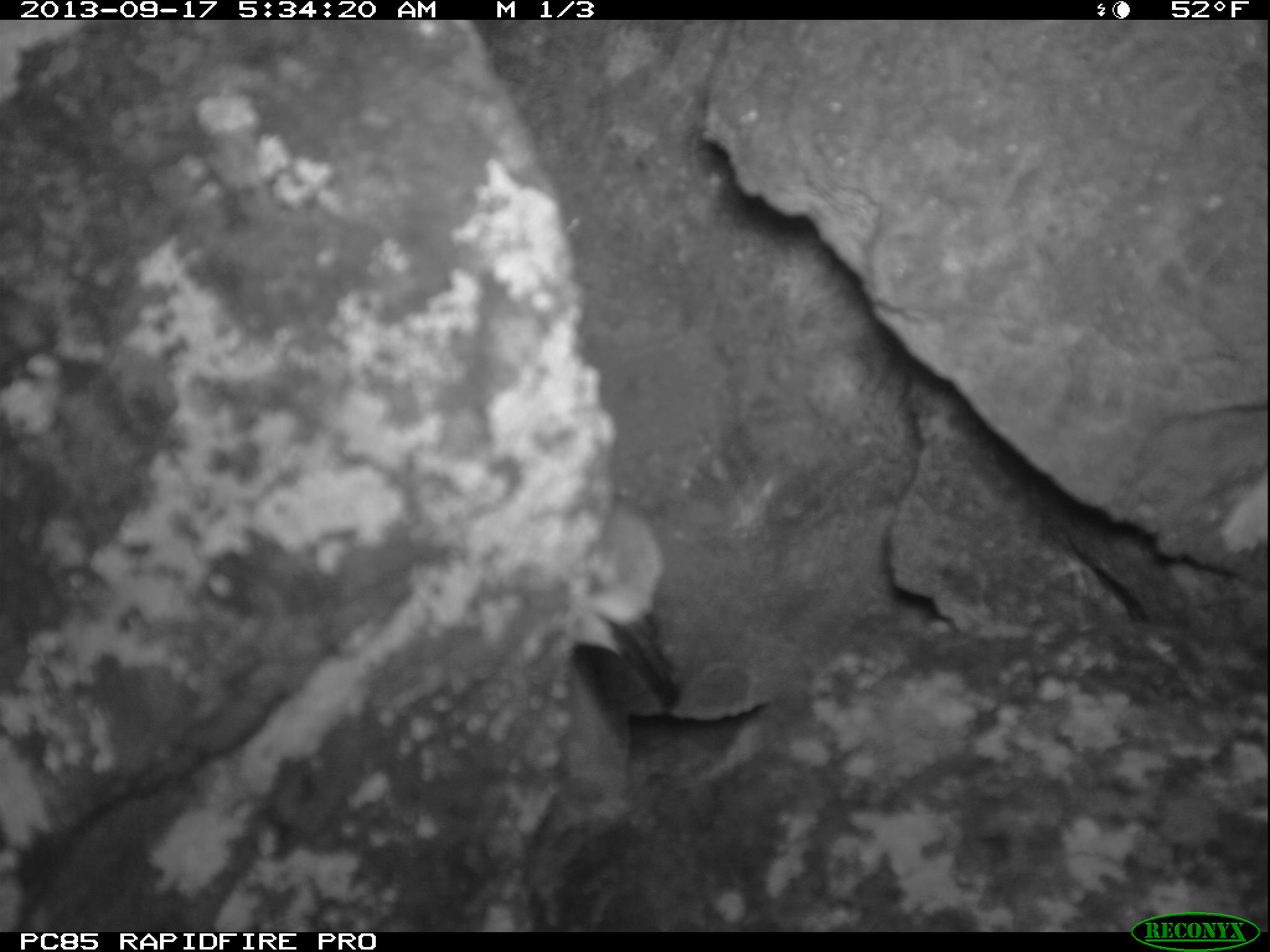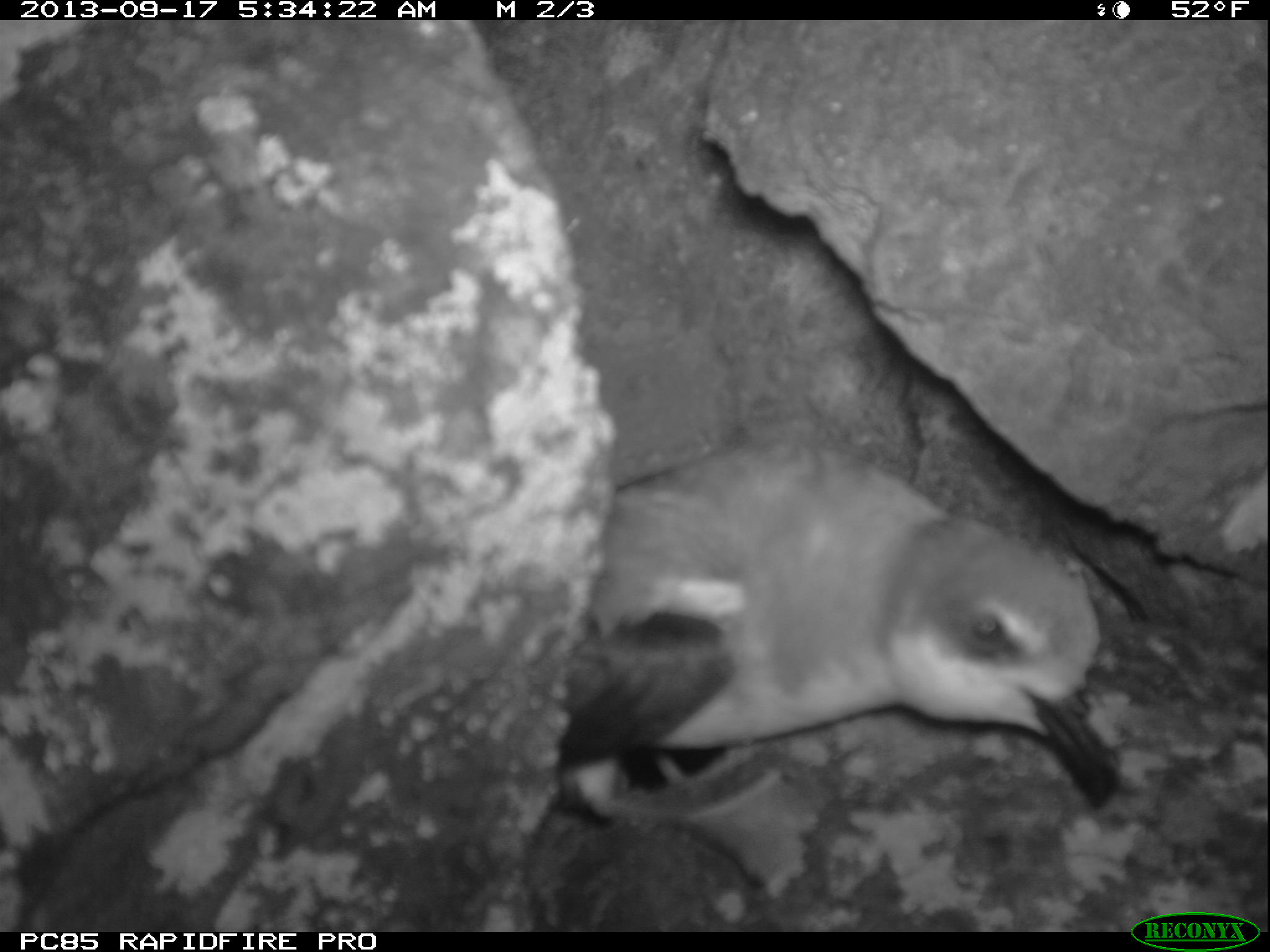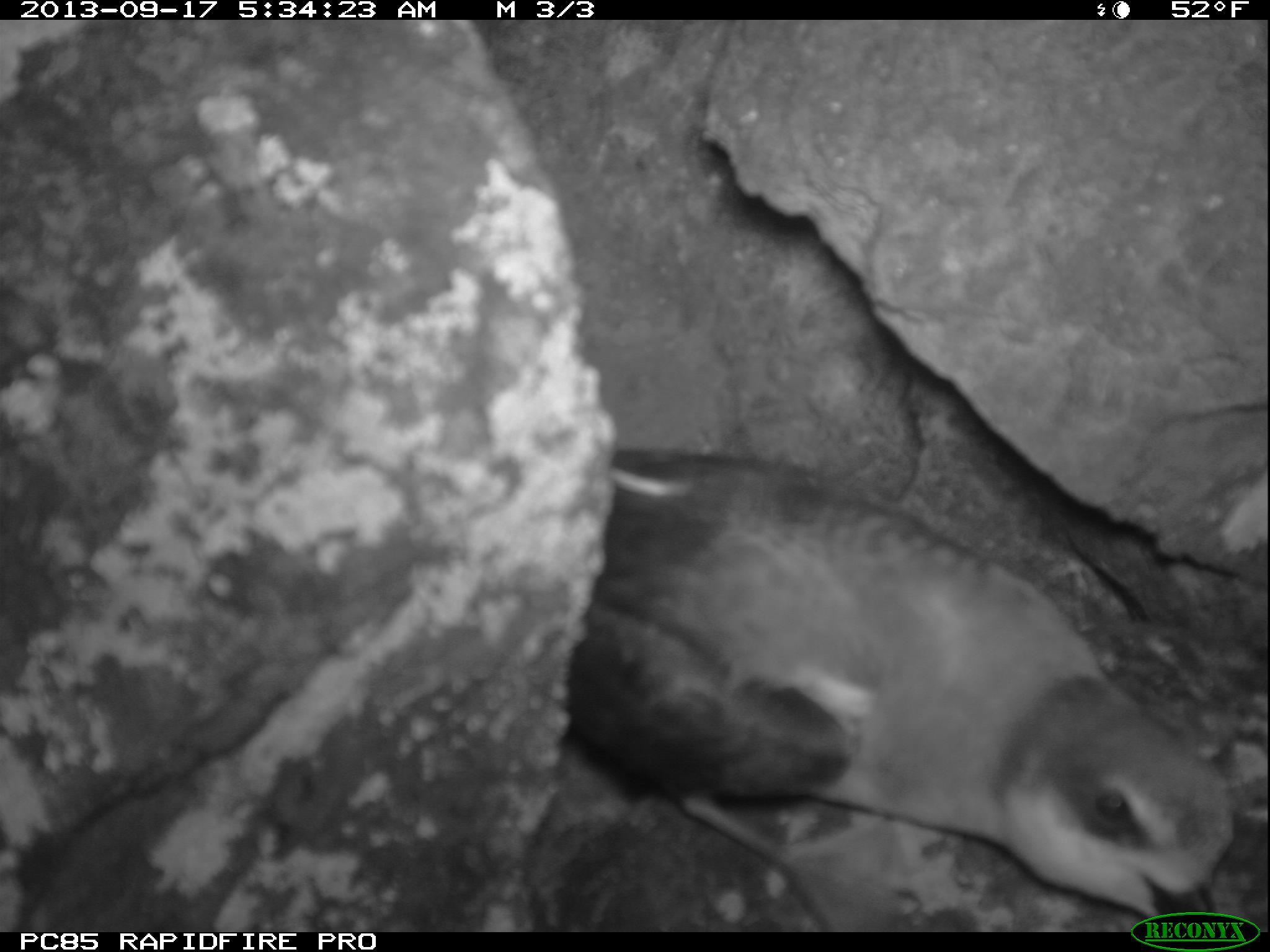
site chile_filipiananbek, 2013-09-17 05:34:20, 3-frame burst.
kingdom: Animalia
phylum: Chordata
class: Aves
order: Procellariiformes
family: Procellariidae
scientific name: Procellariidae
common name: petrel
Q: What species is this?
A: Petrel (Procellariidae).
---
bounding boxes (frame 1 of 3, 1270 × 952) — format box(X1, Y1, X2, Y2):
petrel: box(566, 517, 690, 718)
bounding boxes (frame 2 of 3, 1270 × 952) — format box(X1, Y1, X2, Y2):
petrel: box(546, 433, 1119, 899)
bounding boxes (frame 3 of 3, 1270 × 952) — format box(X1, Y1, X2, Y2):
petrel: box(517, 436, 1246, 931)